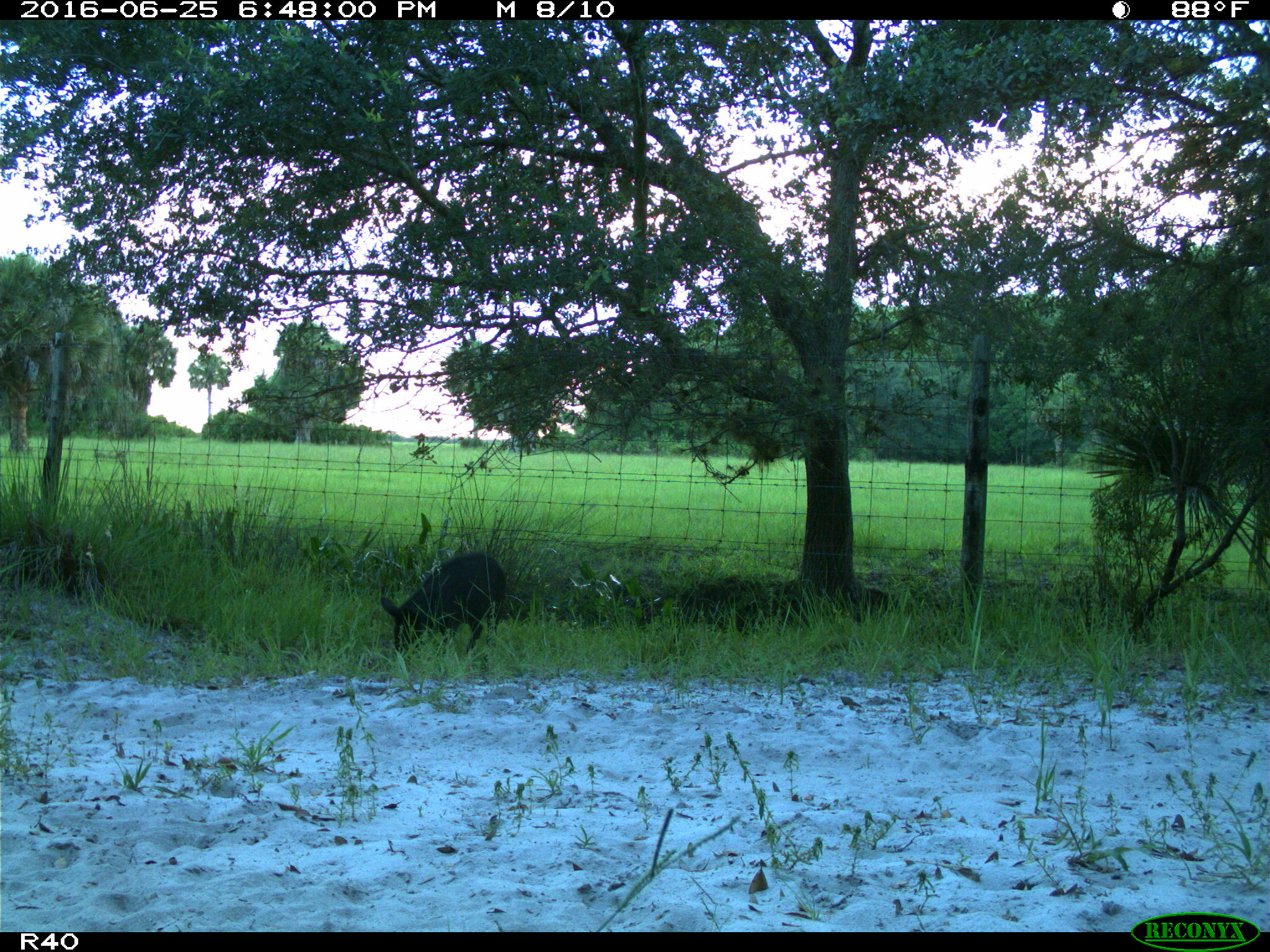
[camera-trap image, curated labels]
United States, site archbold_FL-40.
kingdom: Animalia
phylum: Chordata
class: Mammalia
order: Artiodactyla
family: Suidae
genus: Sus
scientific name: Sus scrofa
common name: wild boar